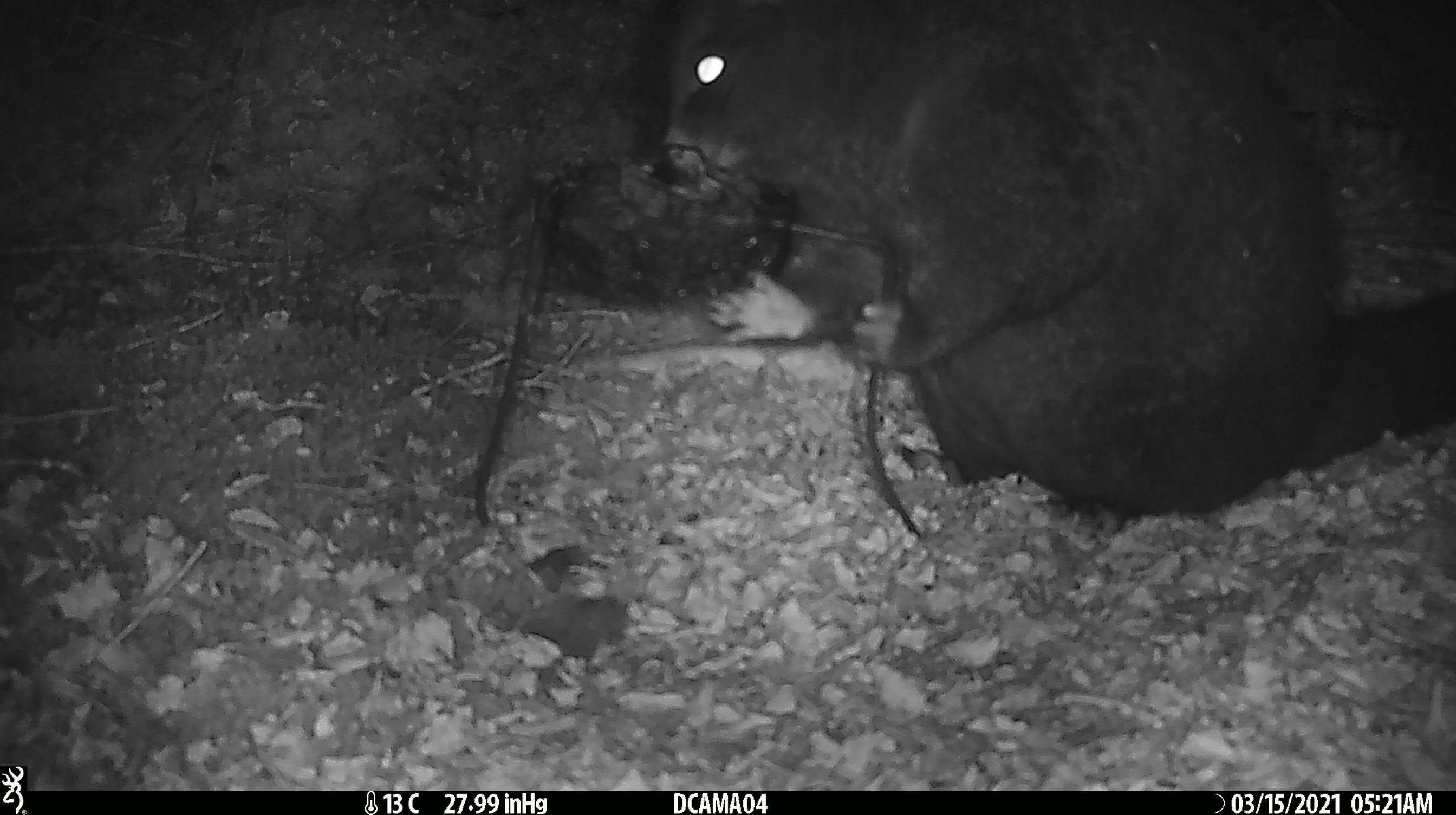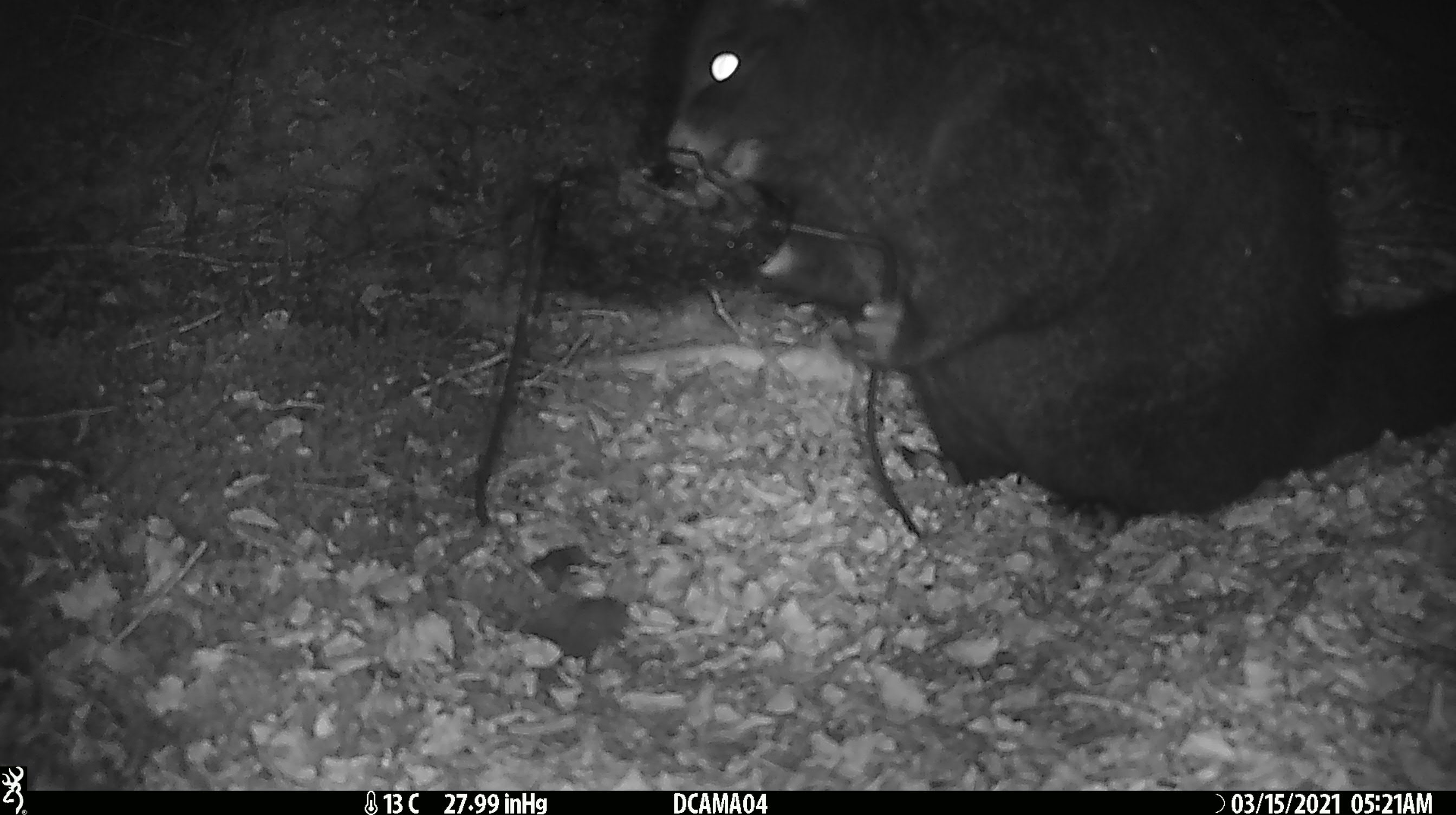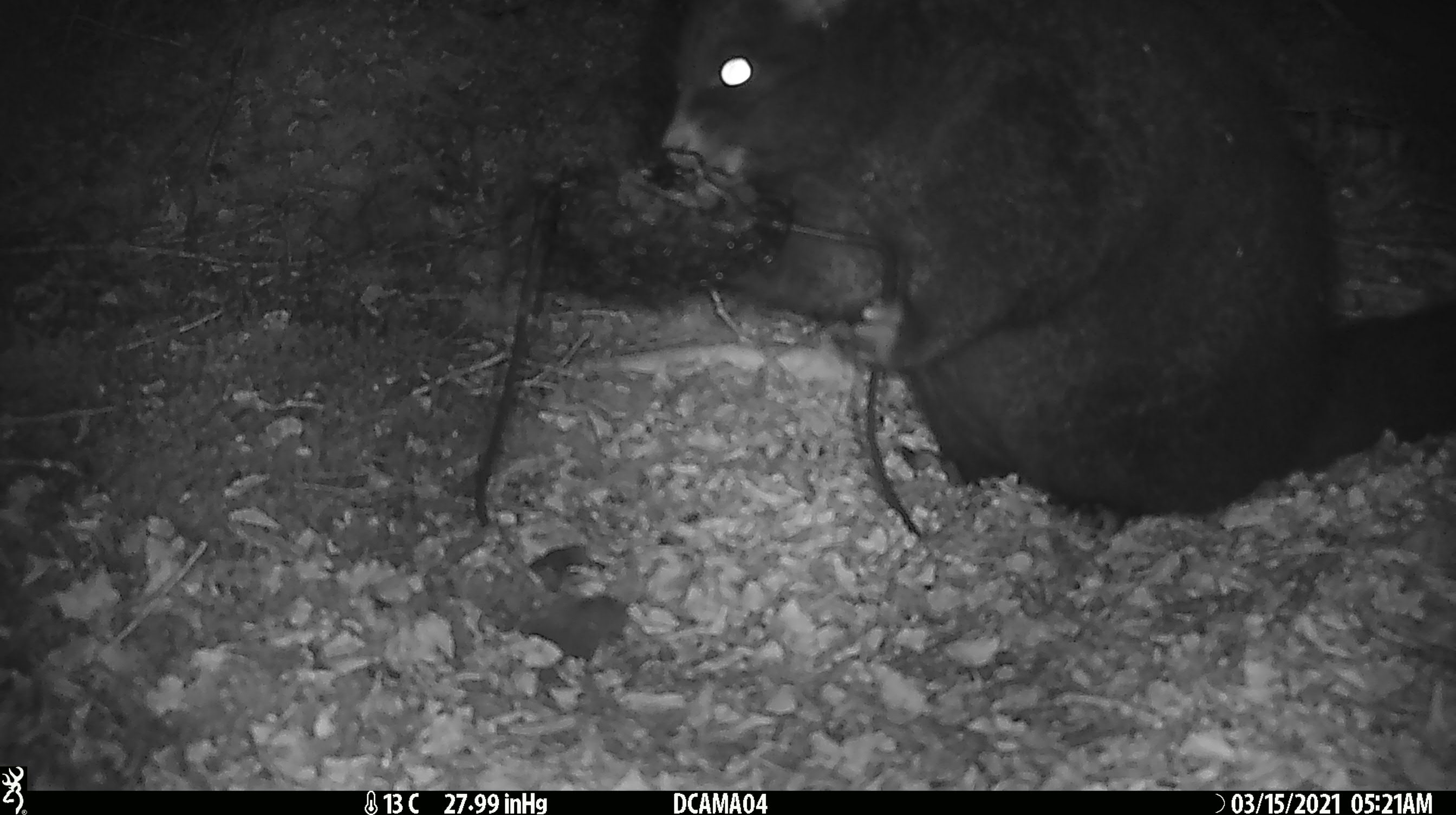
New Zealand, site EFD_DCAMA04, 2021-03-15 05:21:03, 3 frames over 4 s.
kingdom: Animalia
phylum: Chordata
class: Mammalia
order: Diprotodontia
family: Phalangeridae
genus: Trichosurus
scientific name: Trichosurus vulpecula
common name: common brushtail possum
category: possum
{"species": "possum (common brushtail possum) (Trichosurus vulpecula)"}